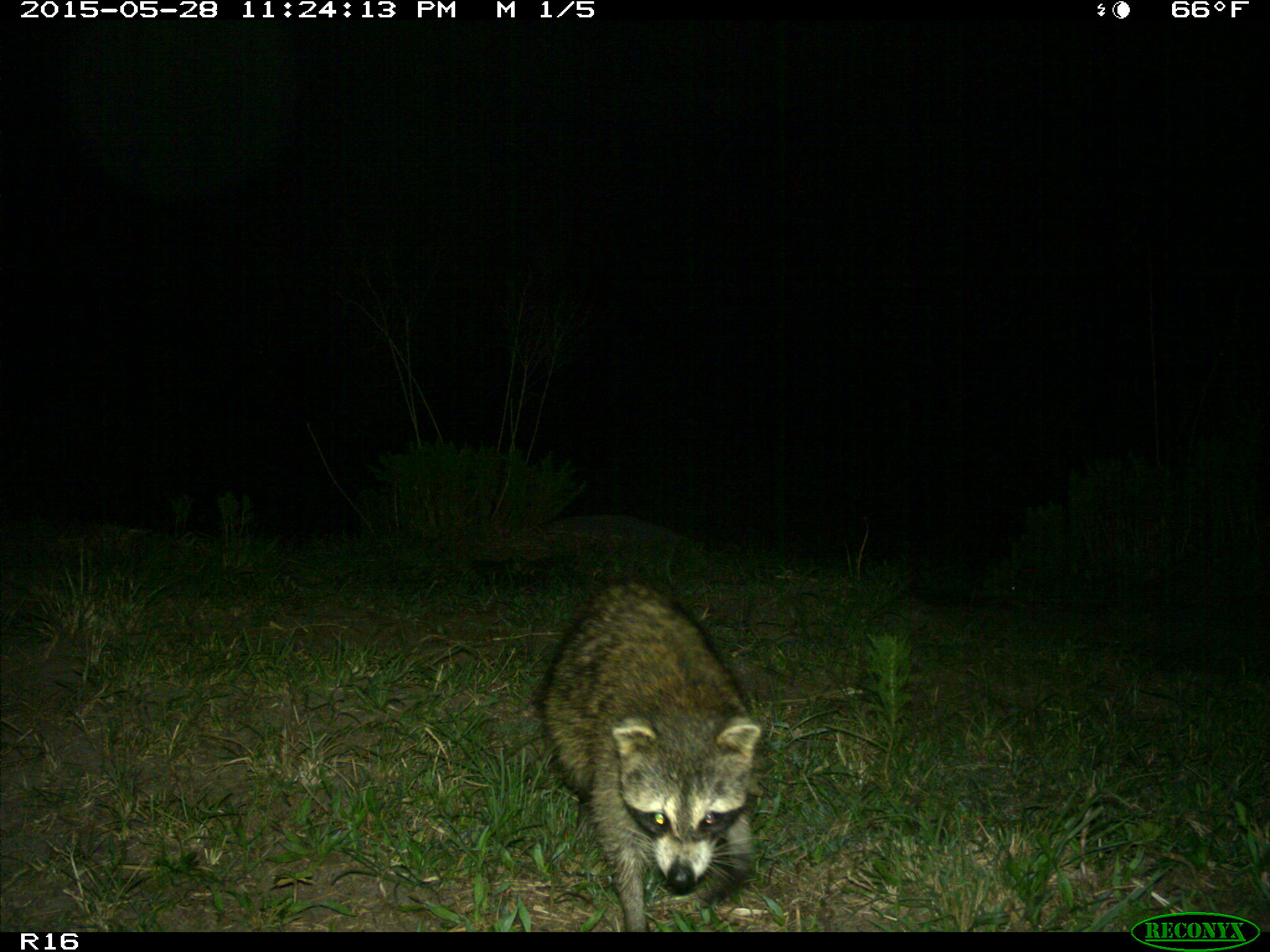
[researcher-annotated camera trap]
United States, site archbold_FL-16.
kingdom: Animalia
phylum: Chordata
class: Mammalia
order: Carnivora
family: Procyonidae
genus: Procyon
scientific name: Procyon lotor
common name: common raccoon